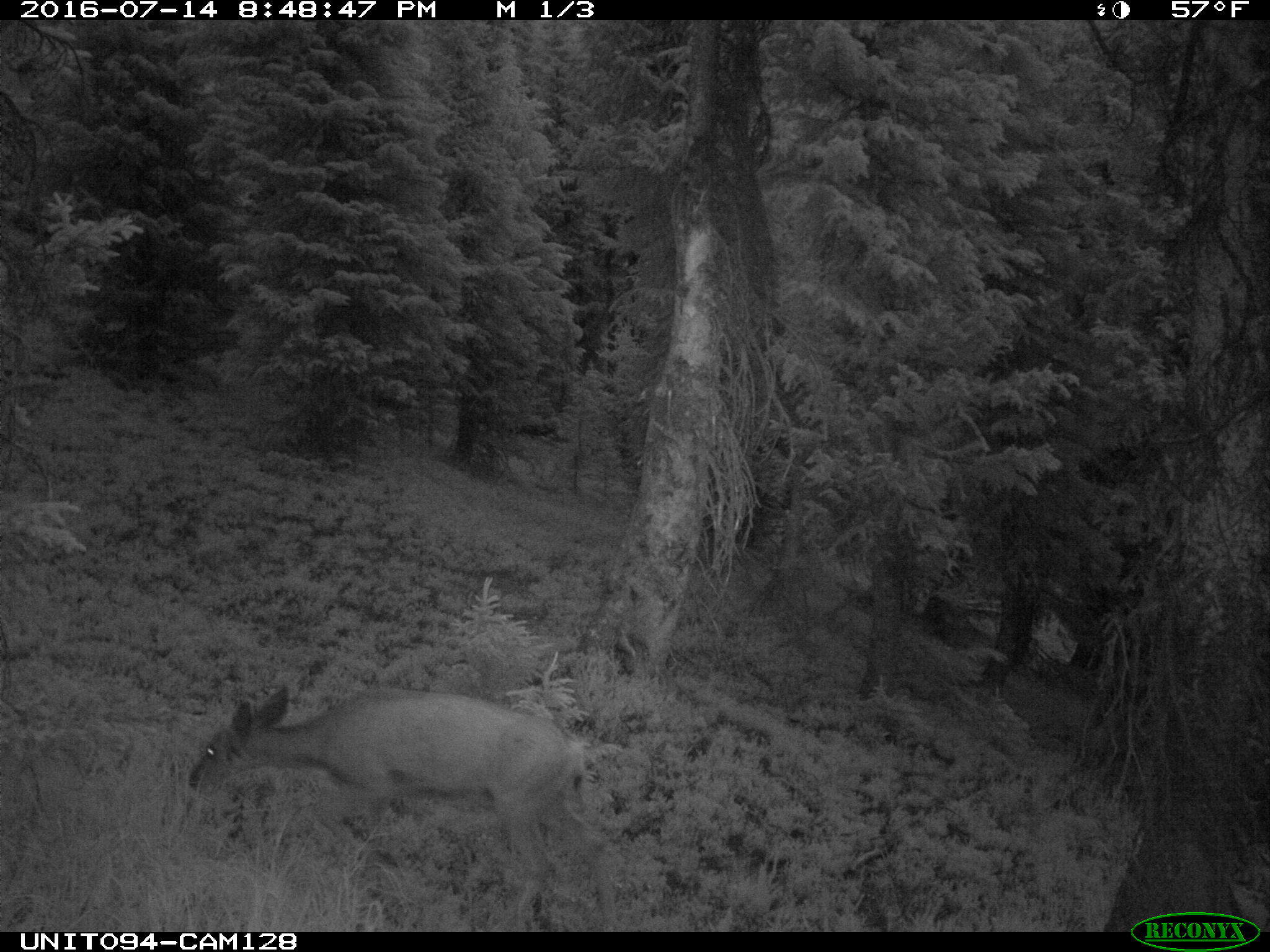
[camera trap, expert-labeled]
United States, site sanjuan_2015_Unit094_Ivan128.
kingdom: Animalia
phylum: Chordata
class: Mammalia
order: Artiodactyla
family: Cervidae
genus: Odocoileus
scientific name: Odocoileus hemionus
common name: mule deer